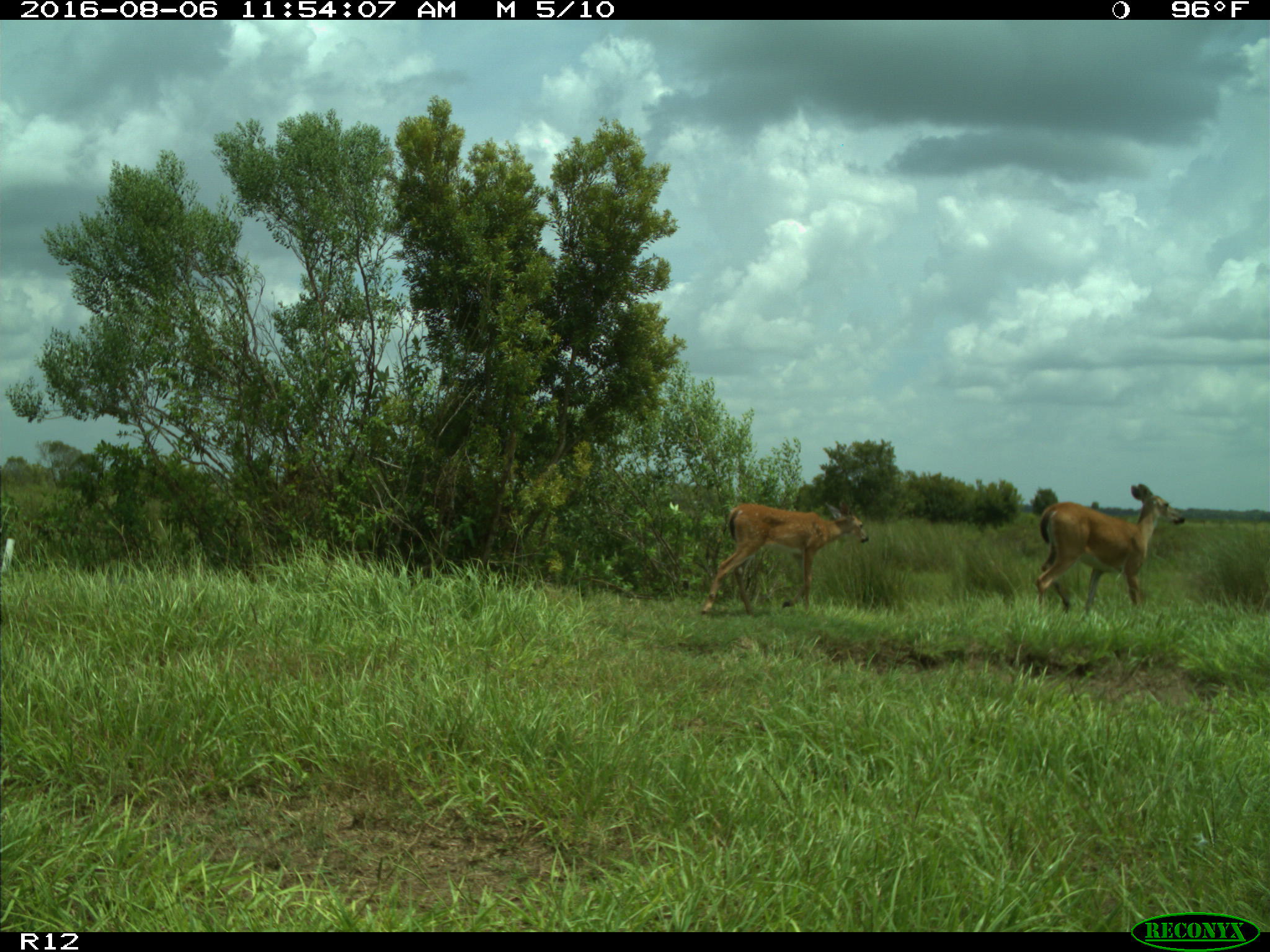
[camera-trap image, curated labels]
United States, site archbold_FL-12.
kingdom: Animalia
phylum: Chordata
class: Mammalia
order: Artiodactyla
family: Cervidae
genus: Odocoileus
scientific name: Odocoileus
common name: deer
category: unidentified deer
Unidentified deer (deer) (Odocoileus).